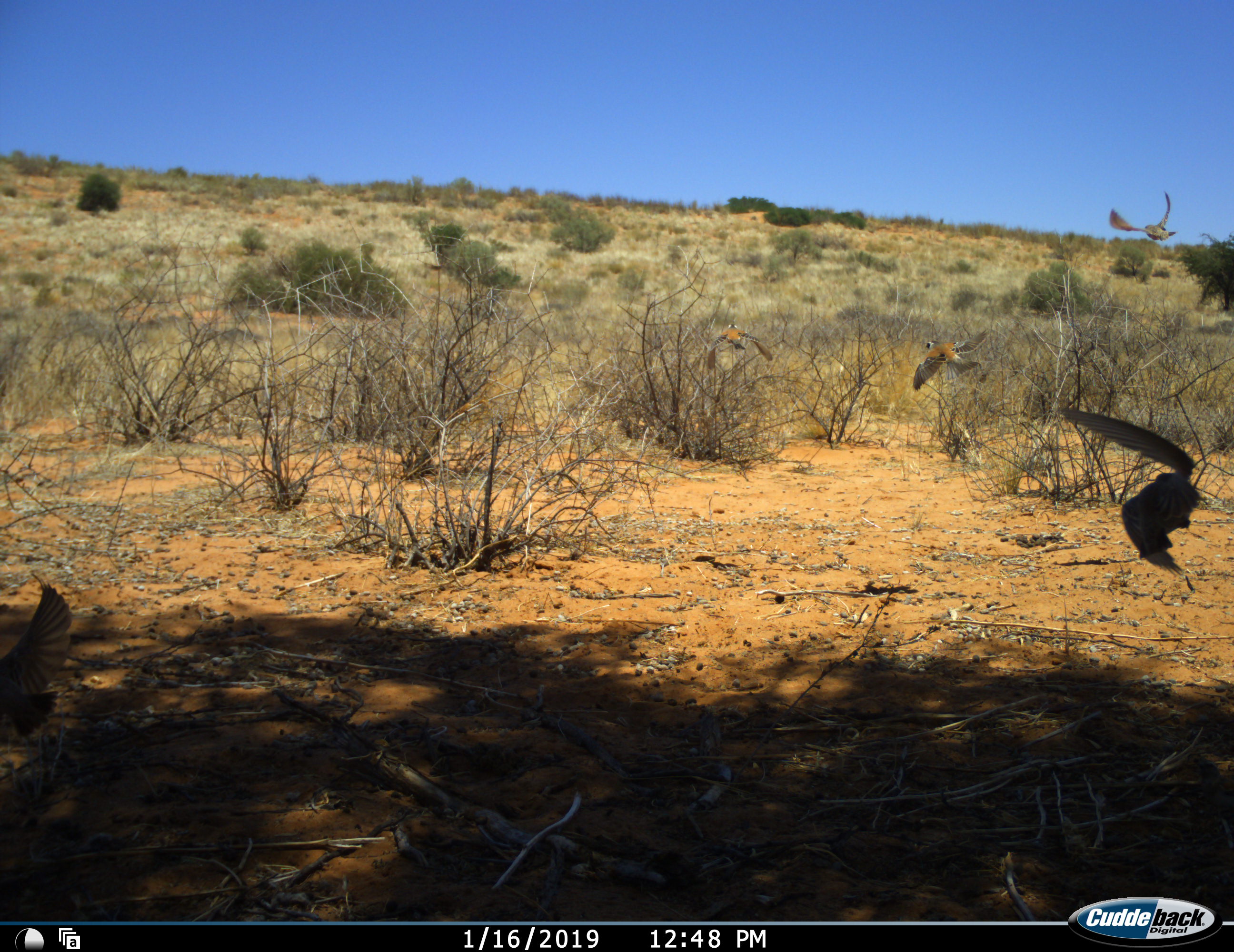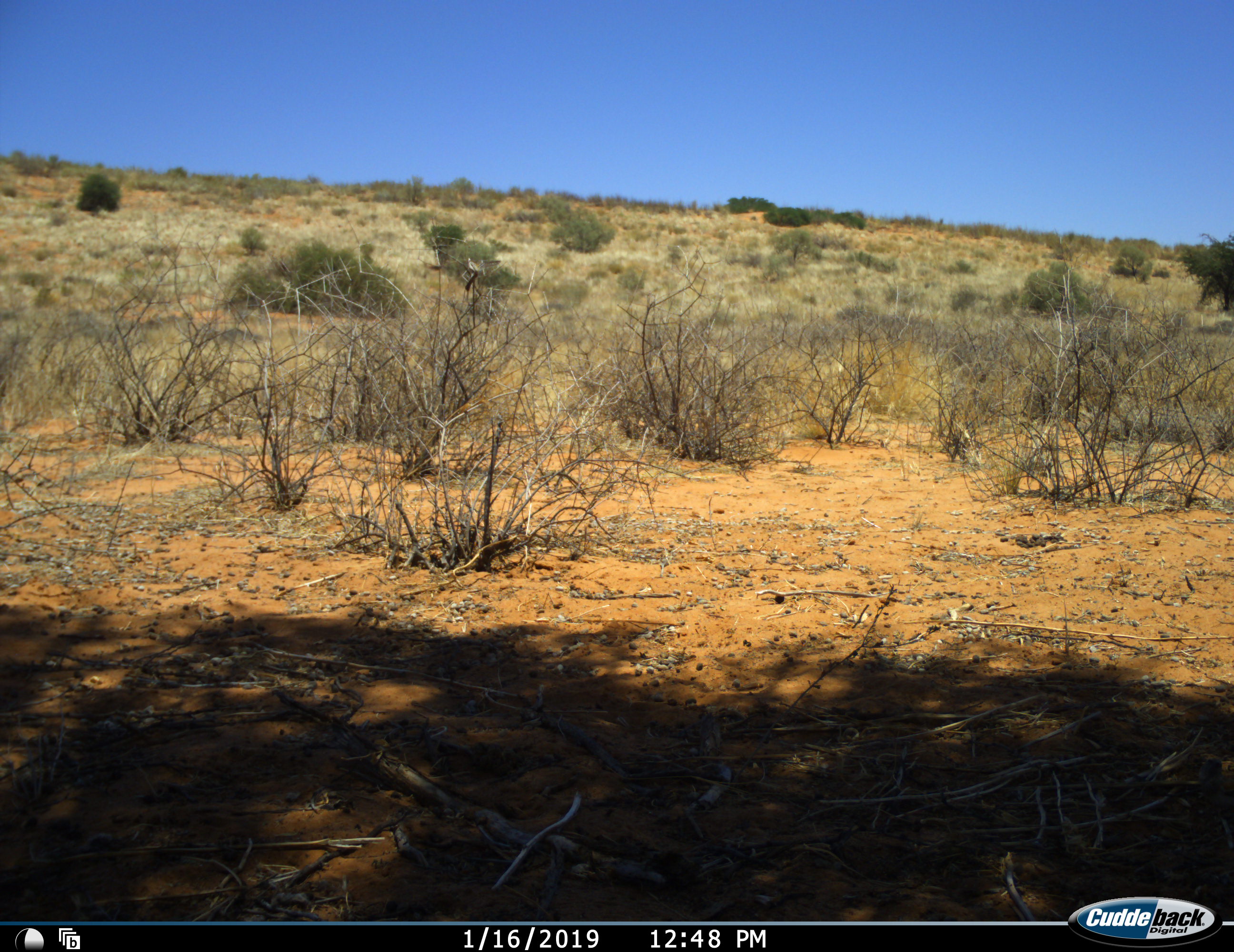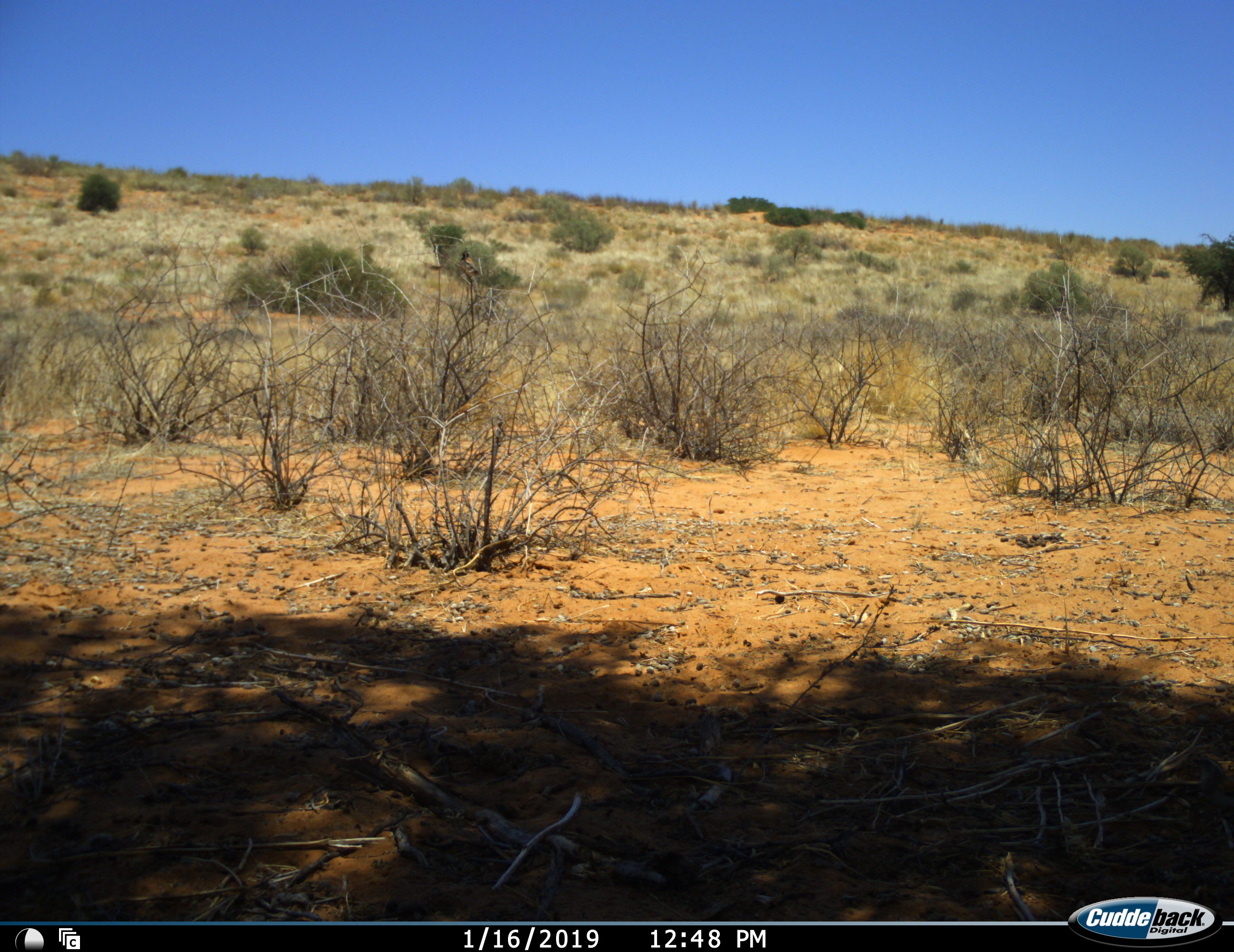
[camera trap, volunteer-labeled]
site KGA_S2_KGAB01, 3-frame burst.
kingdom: Animalia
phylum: Chordata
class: Aves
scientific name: Aves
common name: bird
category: birdother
Birdother (bird) (Aves), count 5. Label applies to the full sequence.